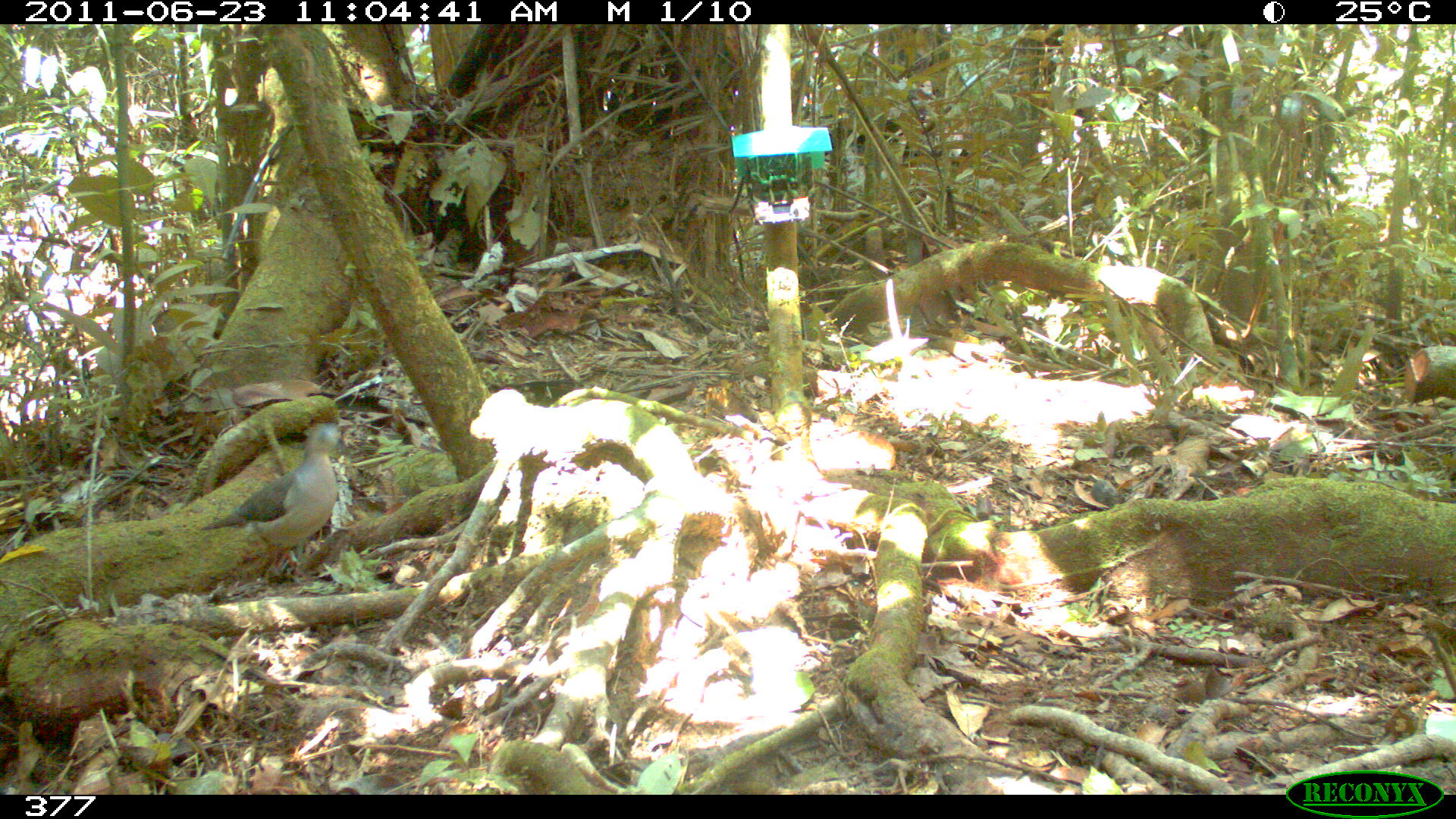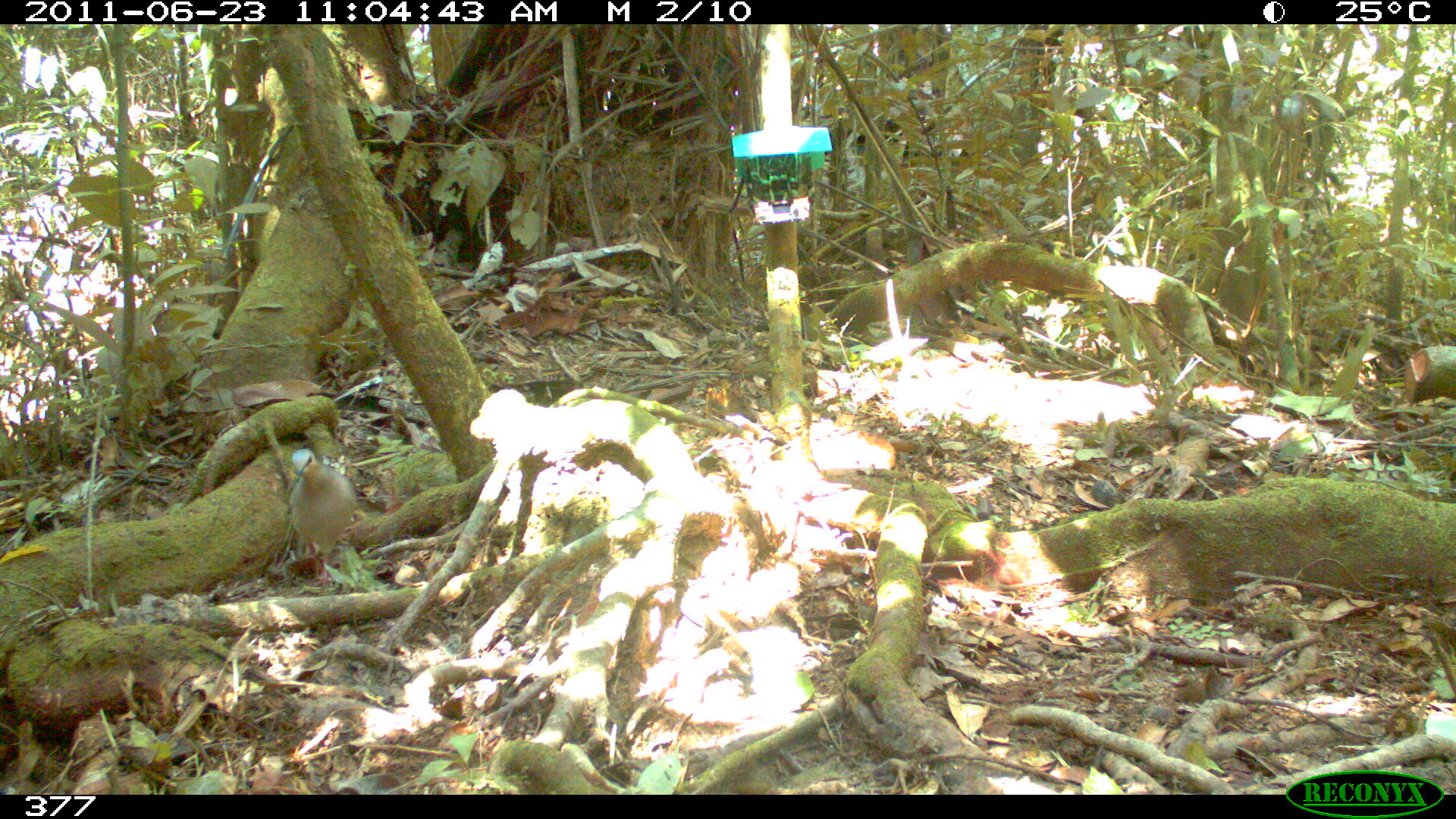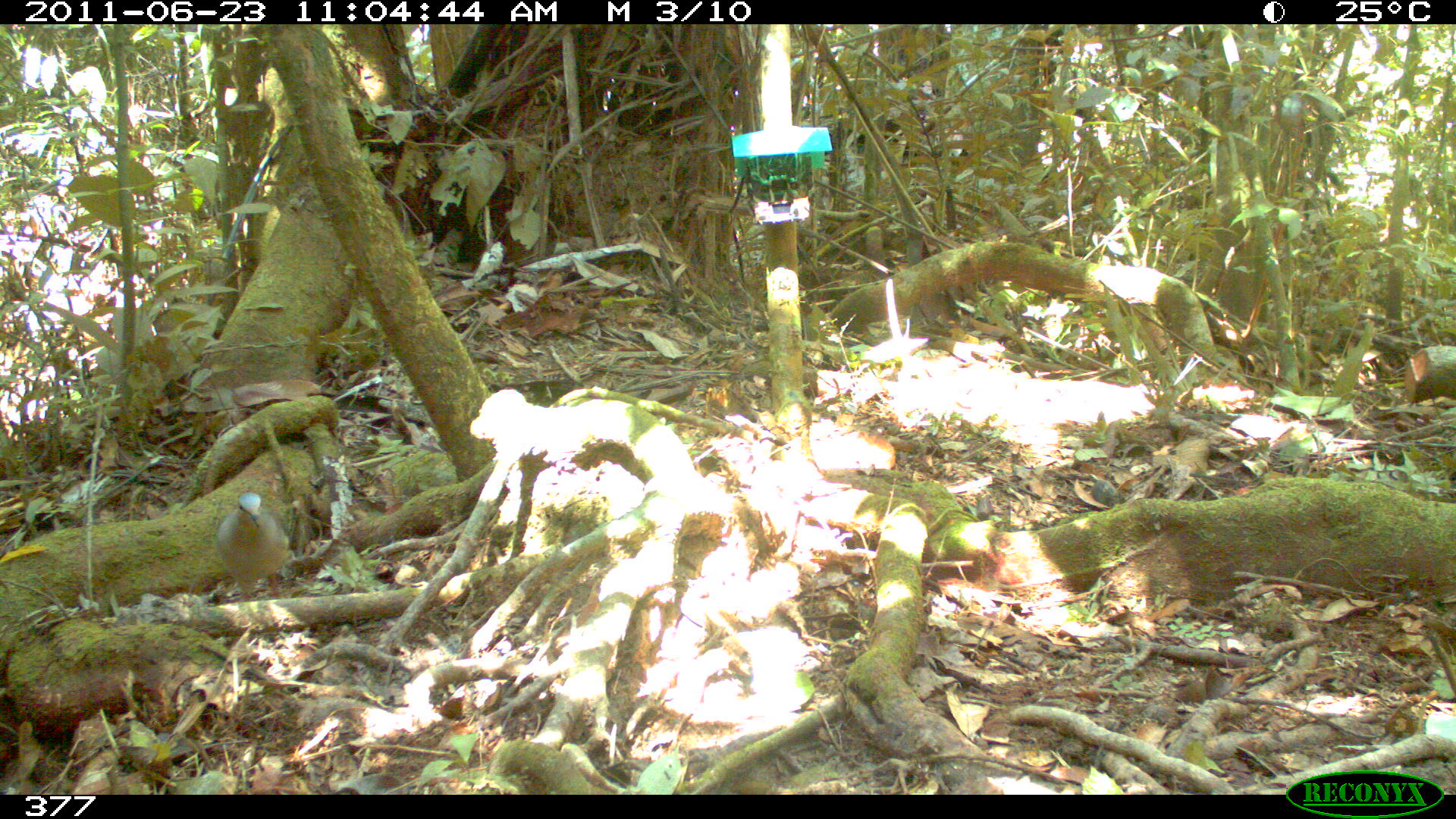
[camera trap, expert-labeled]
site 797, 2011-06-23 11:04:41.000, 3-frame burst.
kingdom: Animalia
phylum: Chordata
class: Aves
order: Columbiformes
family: Columbidae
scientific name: Columbidae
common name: dove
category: paloma